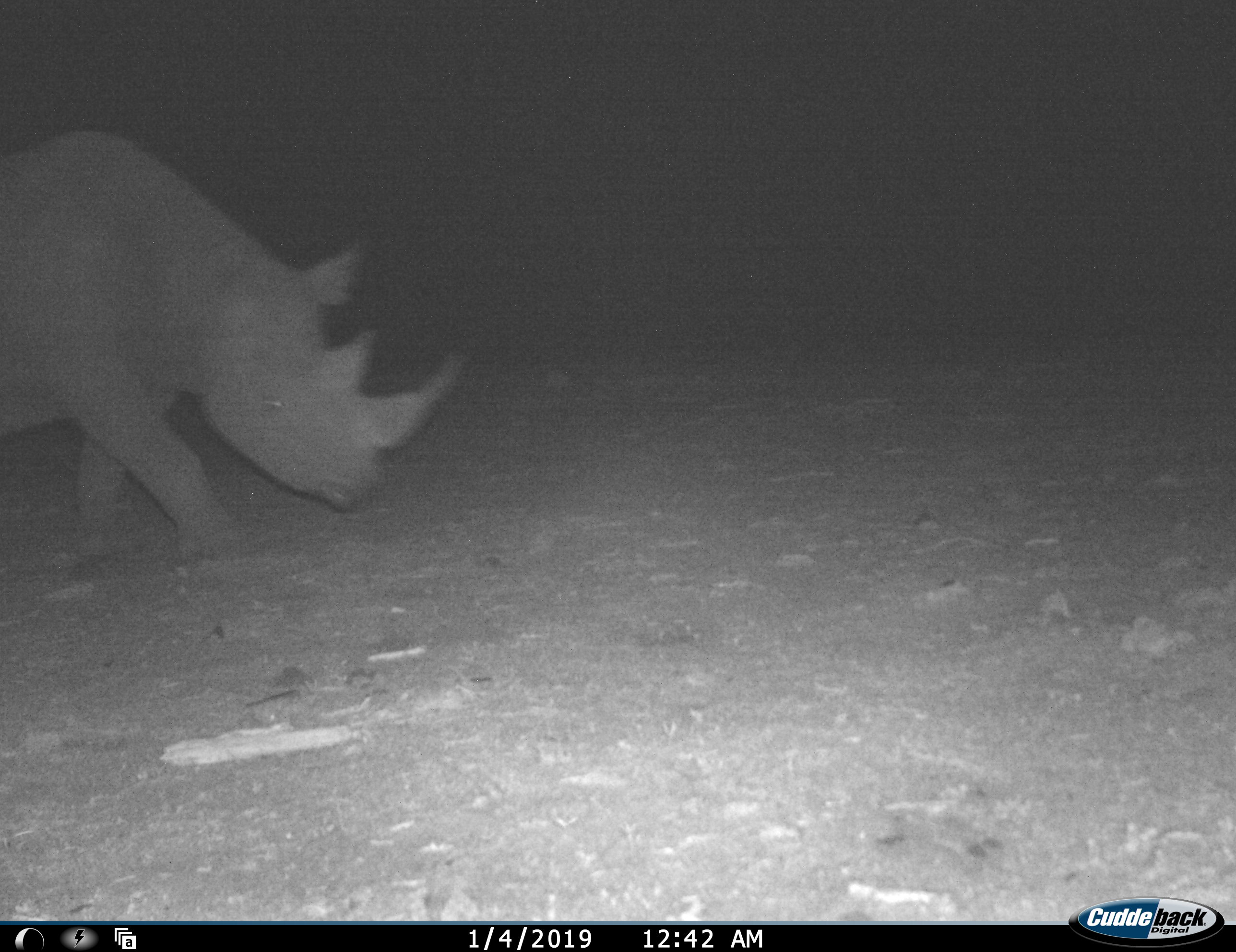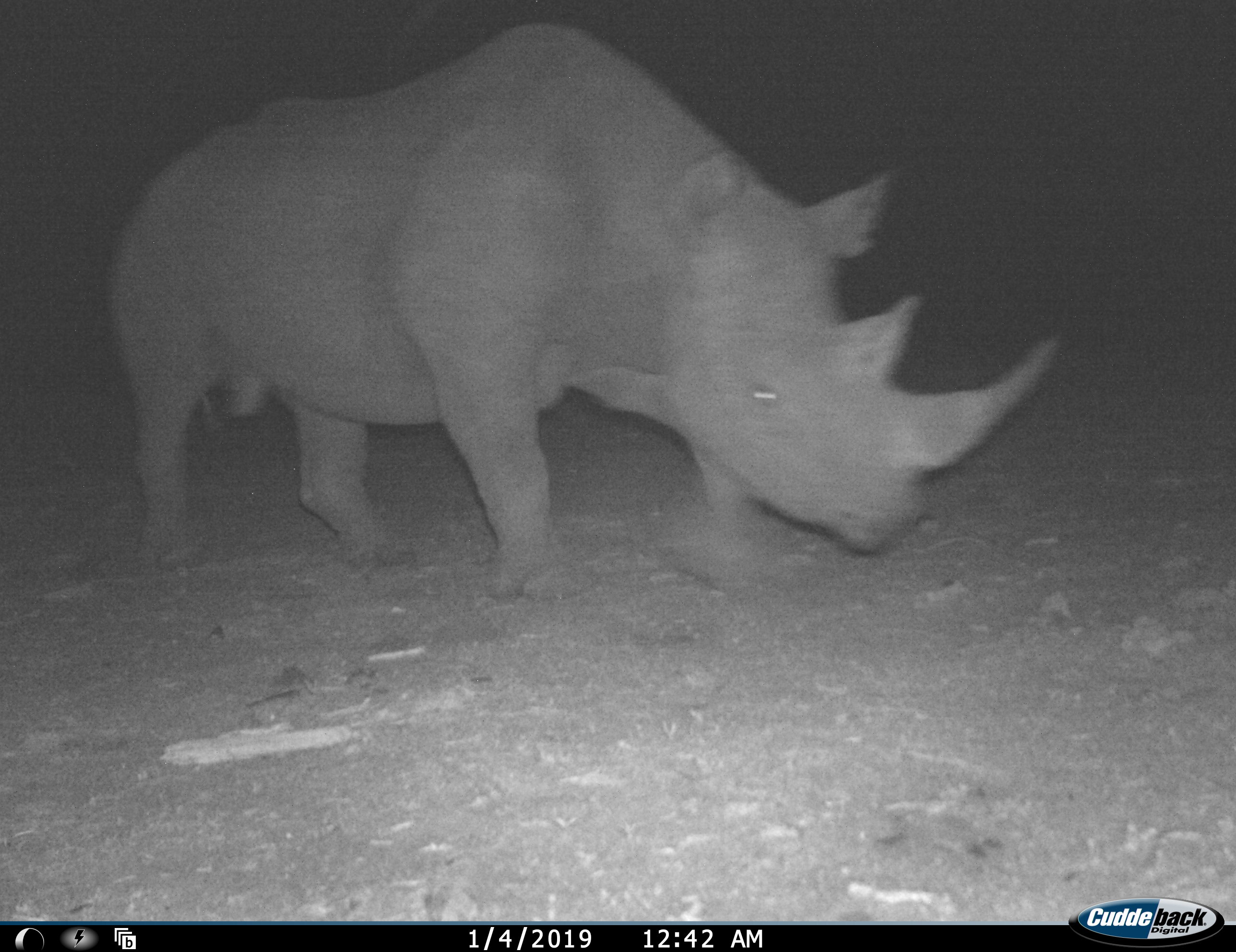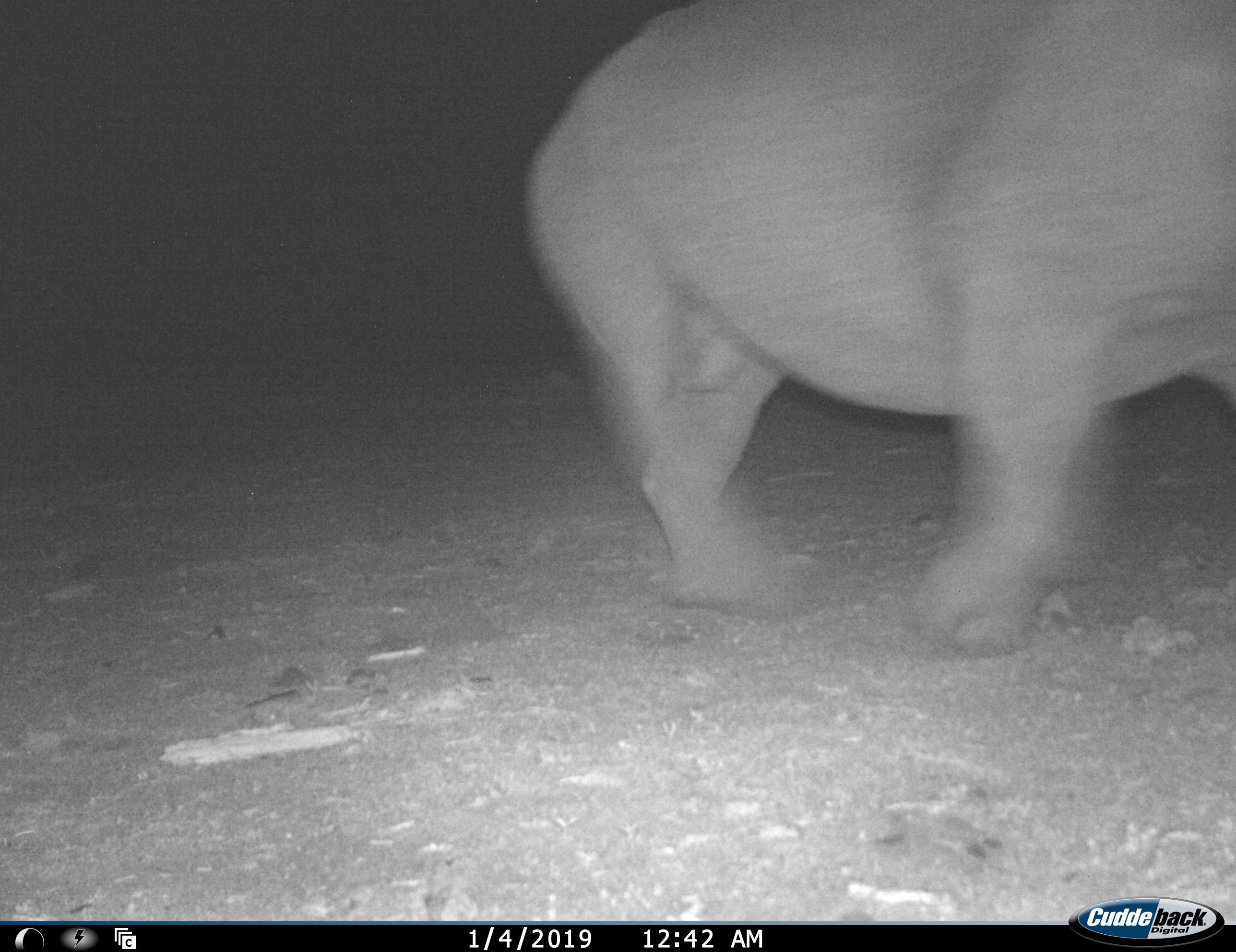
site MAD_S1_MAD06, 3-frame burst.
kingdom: Animalia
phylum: Chordata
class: Mammalia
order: Perissodactyla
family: Rhinocerotidae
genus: Diceros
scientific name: Diceros bicornis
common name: black rhinoceros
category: rhinocerosblack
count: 1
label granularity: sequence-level